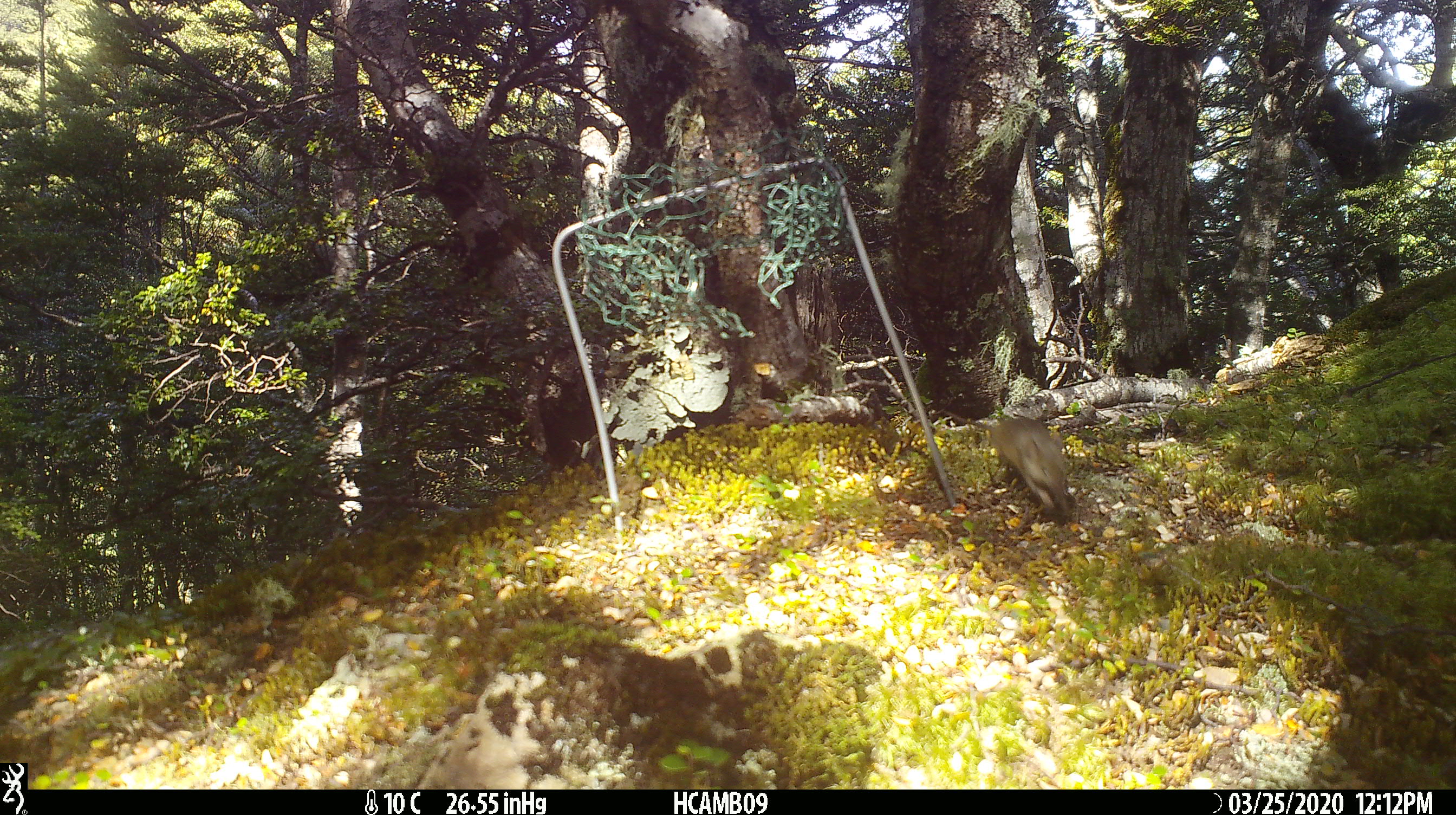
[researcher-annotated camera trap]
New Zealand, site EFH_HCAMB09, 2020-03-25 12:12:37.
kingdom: Animalia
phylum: Chordata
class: Mammalia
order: Rodentia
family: Muridae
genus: Mus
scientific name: Mus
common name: mouse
Mouse (Mus).